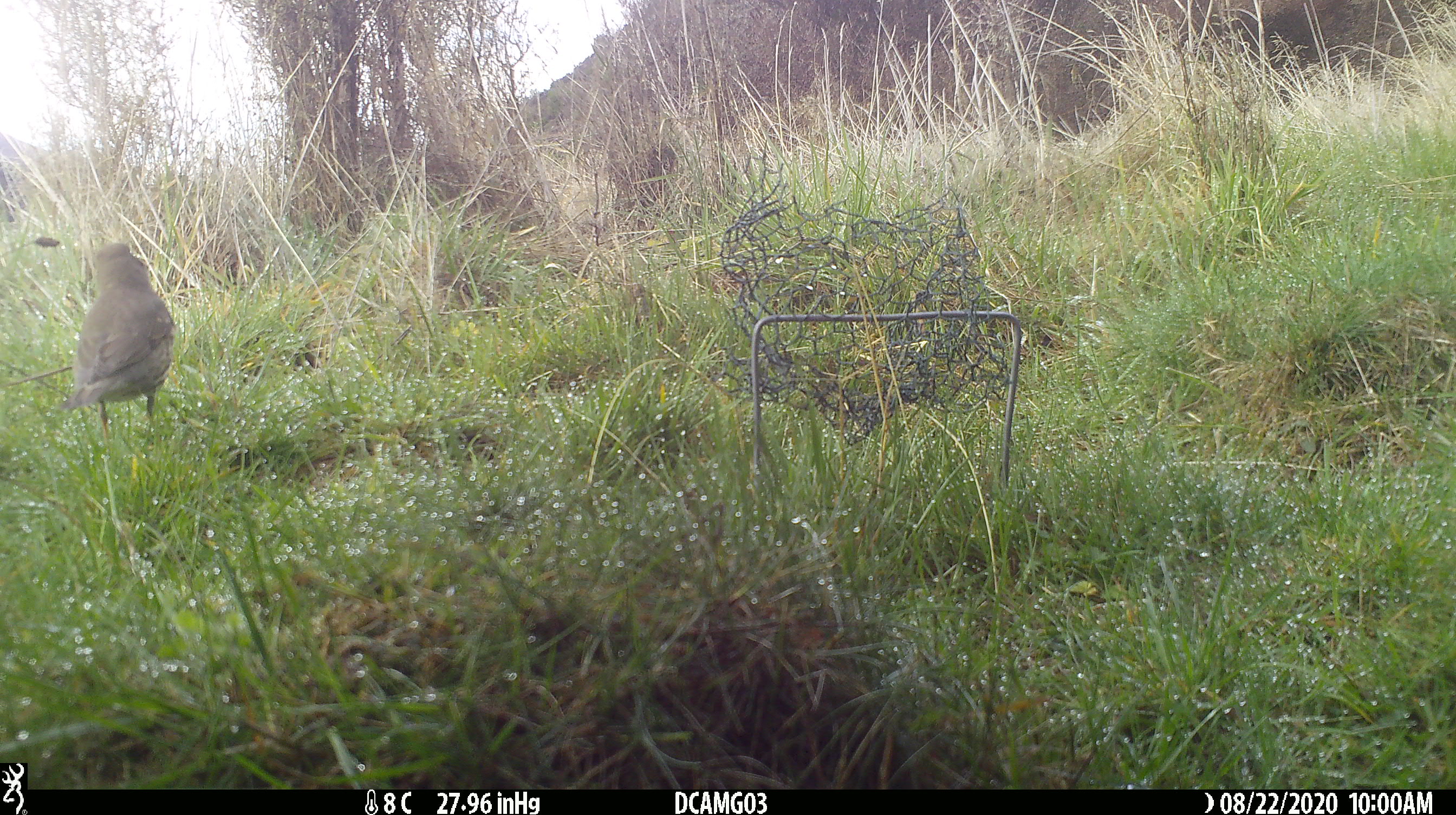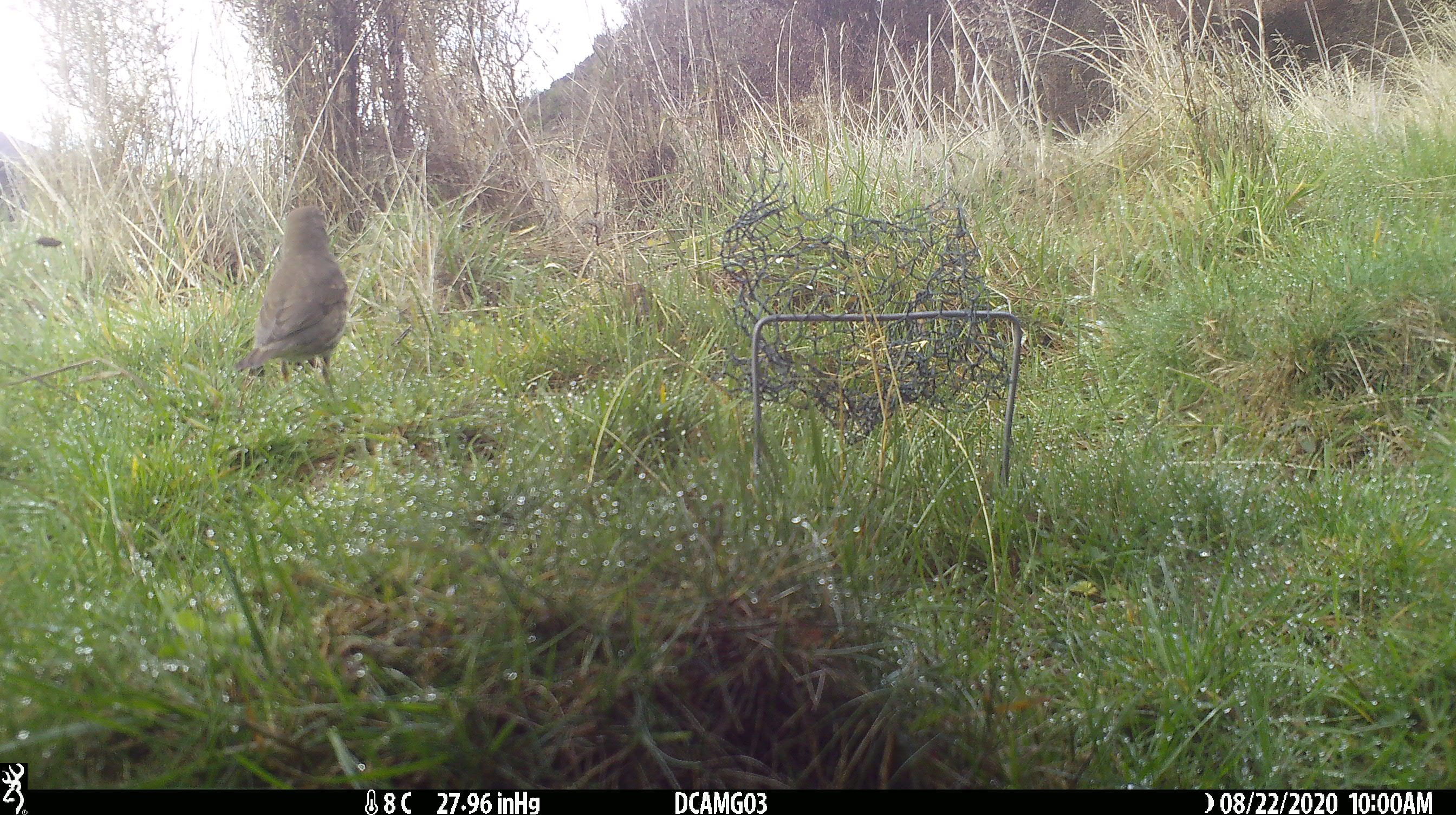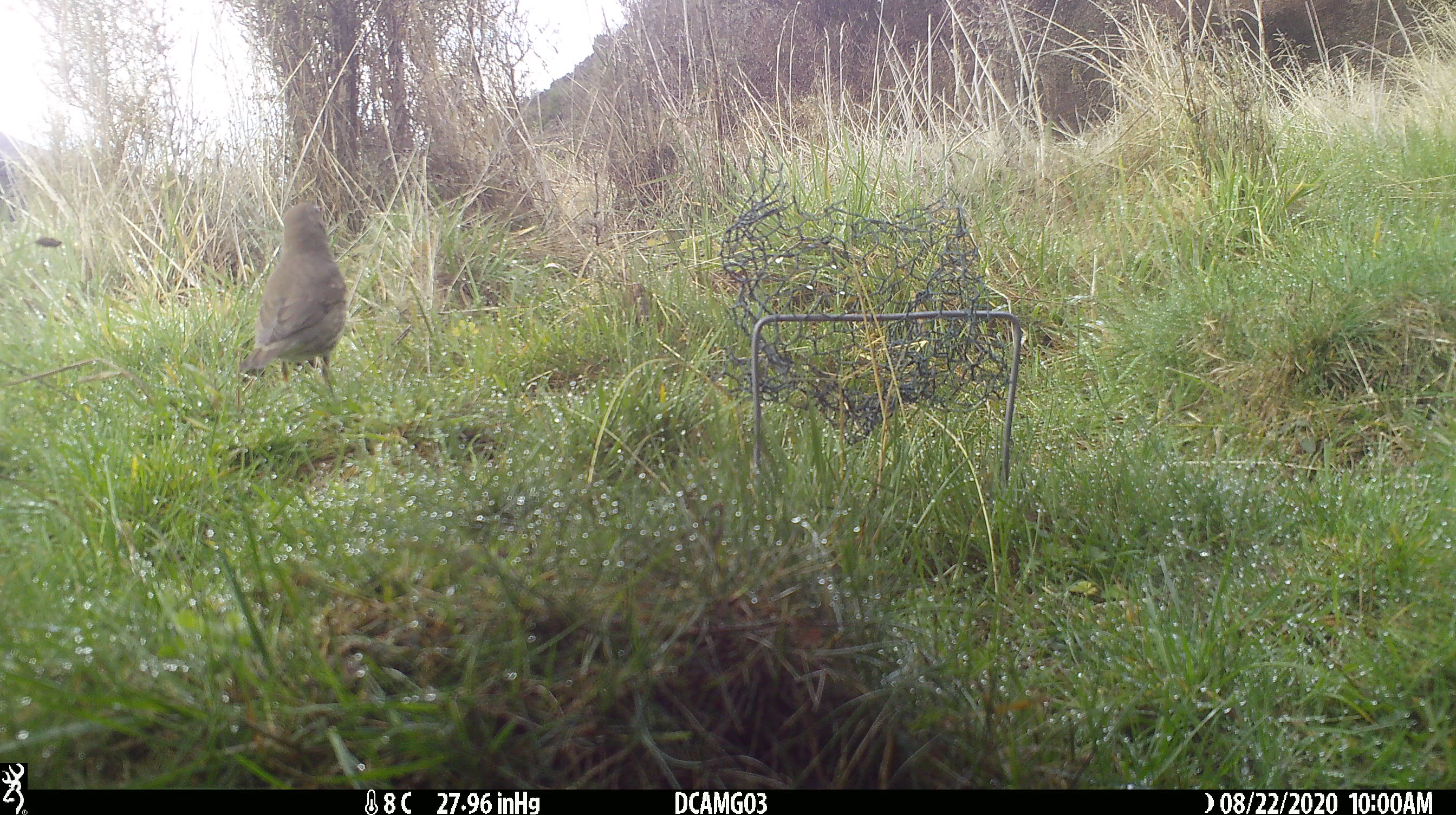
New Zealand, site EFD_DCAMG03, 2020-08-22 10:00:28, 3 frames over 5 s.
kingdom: Animalia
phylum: Chordata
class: Aves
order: Passeriformes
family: Turdidae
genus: Turdus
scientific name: Turdus philomelos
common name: song thrush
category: thrush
Thrush (song thrush) (Turdus philomelos).